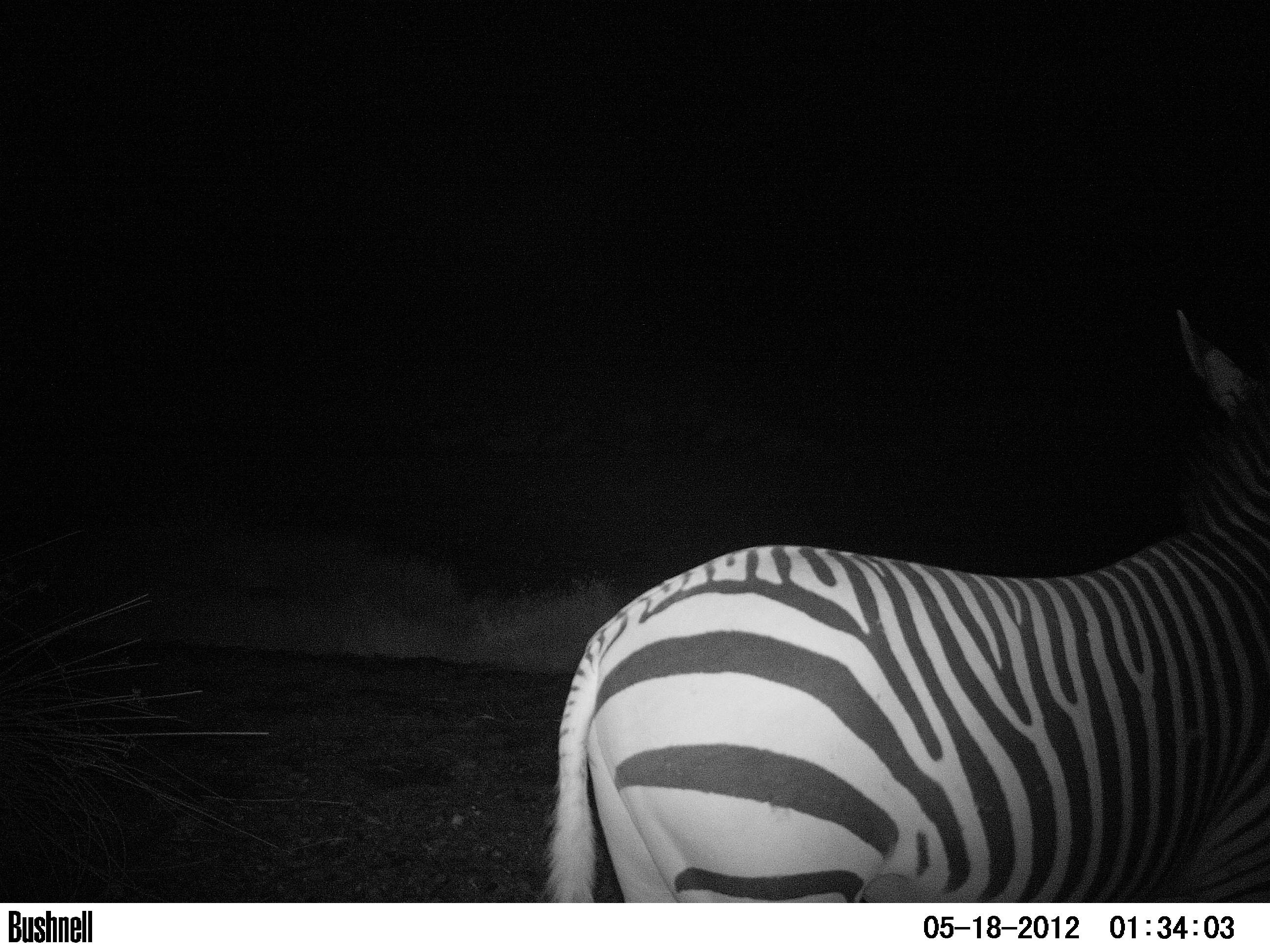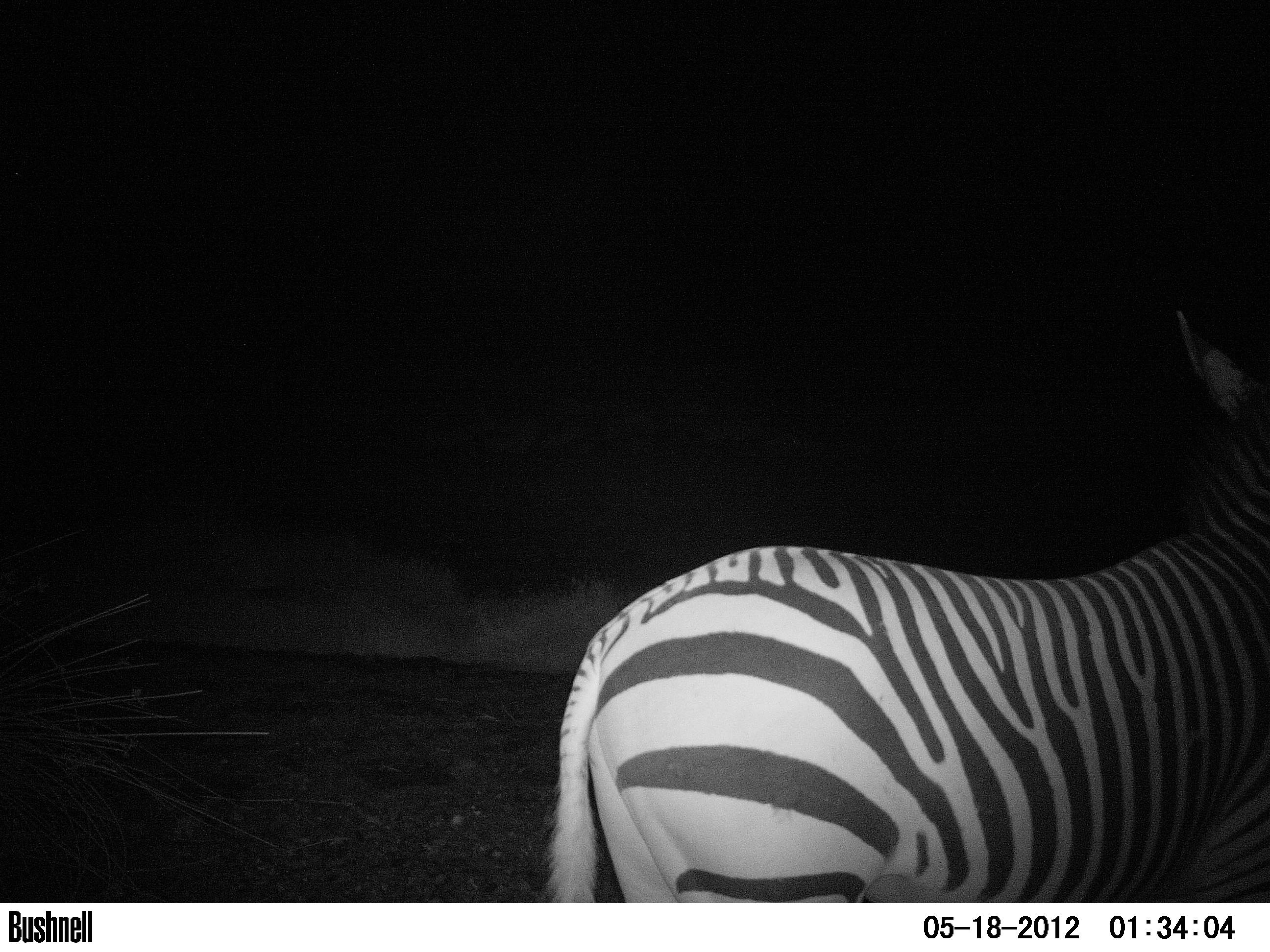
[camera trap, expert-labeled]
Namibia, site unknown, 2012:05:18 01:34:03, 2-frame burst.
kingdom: Animalia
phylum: Chordata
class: Mammalia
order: Perissodactyla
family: Equidae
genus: Equus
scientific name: Equus zebra hartmannae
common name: hartmann's mountain zebra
Equus zebra hartmannae (hartmann's mountain zebra).